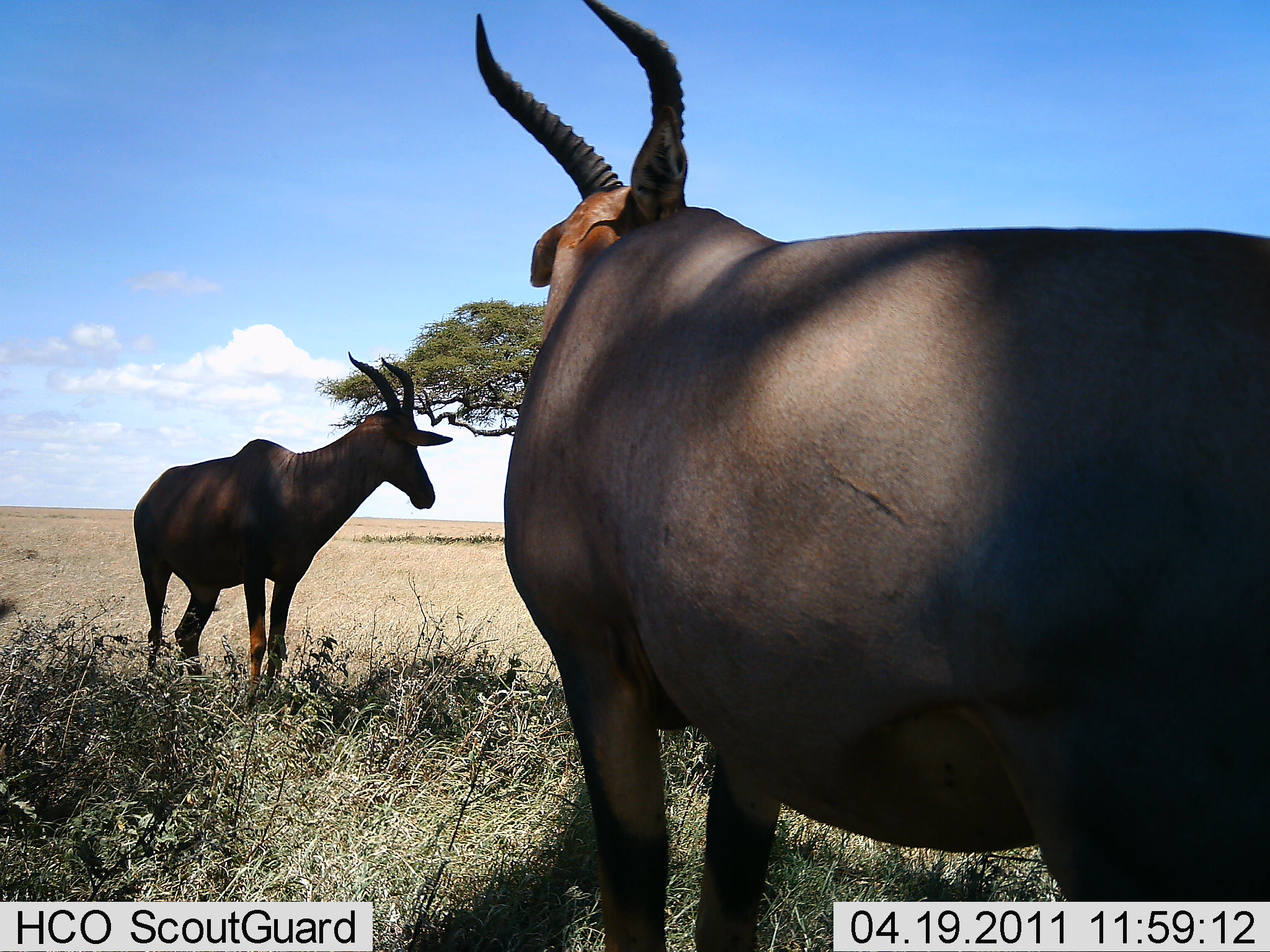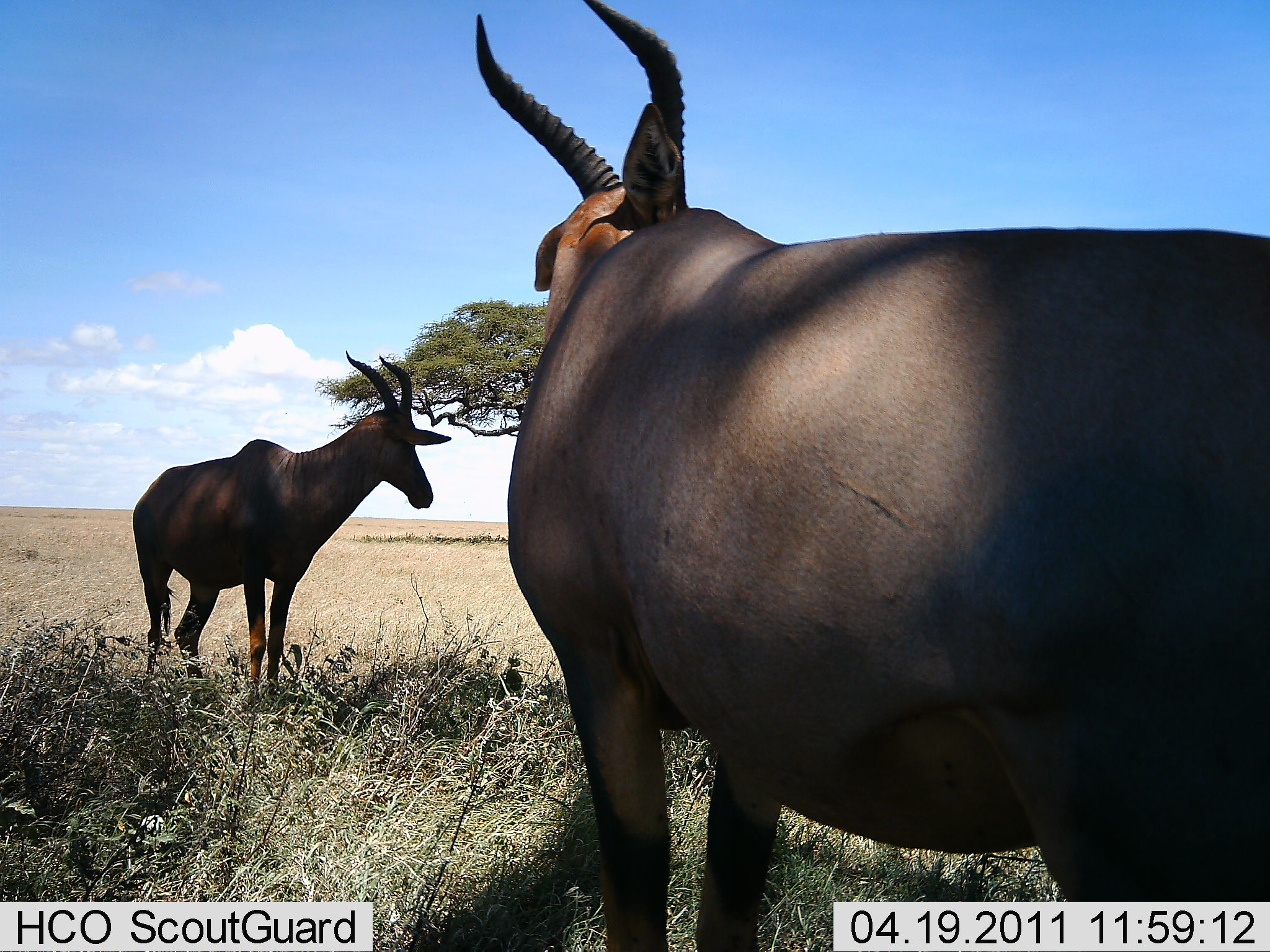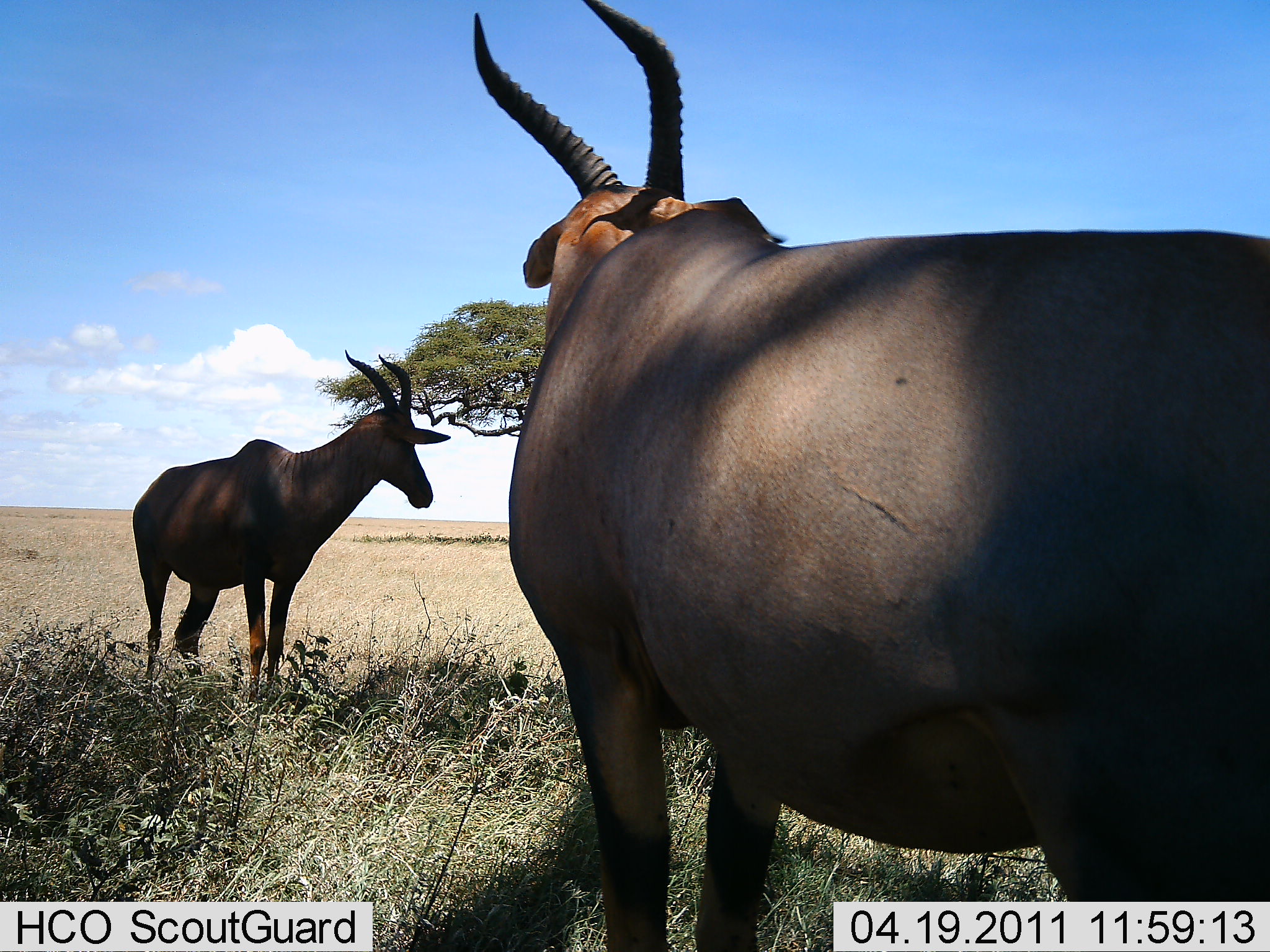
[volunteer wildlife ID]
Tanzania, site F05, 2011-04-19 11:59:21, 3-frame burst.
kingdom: Animalia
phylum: Chordata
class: Mammalia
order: Artiodactyla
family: Bovidae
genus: Damaliscus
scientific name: Damaliscus lunatus jimela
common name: topi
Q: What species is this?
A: Topi (Damaliscus lunatus jimela).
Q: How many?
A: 2.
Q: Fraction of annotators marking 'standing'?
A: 100%.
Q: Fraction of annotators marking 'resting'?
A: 0%.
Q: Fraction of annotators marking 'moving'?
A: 0%.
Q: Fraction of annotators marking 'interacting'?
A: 0%.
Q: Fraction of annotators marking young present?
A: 0%.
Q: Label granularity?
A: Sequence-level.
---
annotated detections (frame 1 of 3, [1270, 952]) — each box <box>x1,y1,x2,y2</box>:
animal: <box>471,0,1269,951</box>; <box>133,352,454,710</box>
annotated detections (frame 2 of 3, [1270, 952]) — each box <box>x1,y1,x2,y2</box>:
animal: <box>464,1,1269,952</box>; <box>131,350,453,720</box>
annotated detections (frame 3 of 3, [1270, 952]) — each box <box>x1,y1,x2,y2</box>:
animal: <box>472,0,1270,952</box>; <box>130,347,454,725</box>